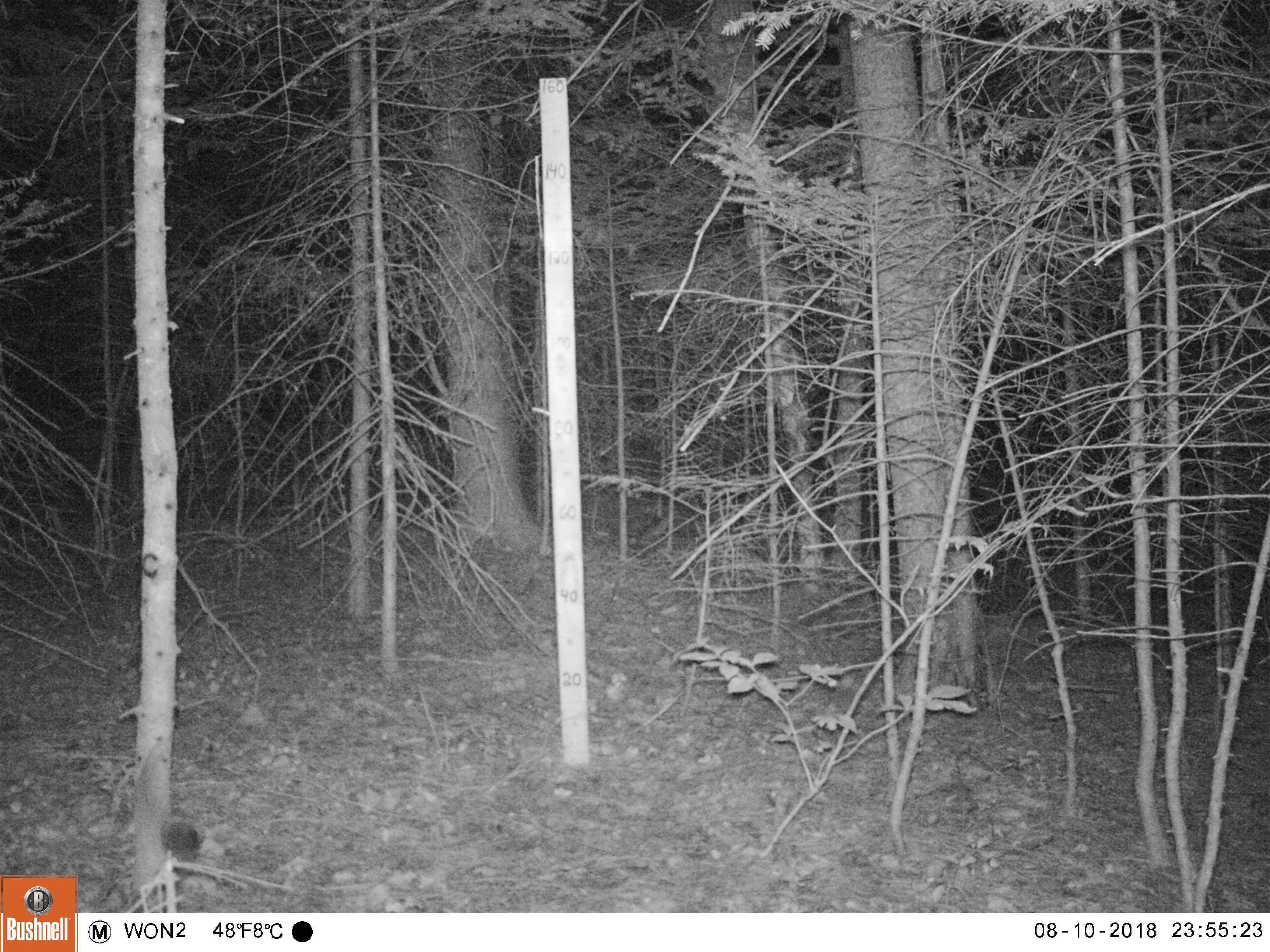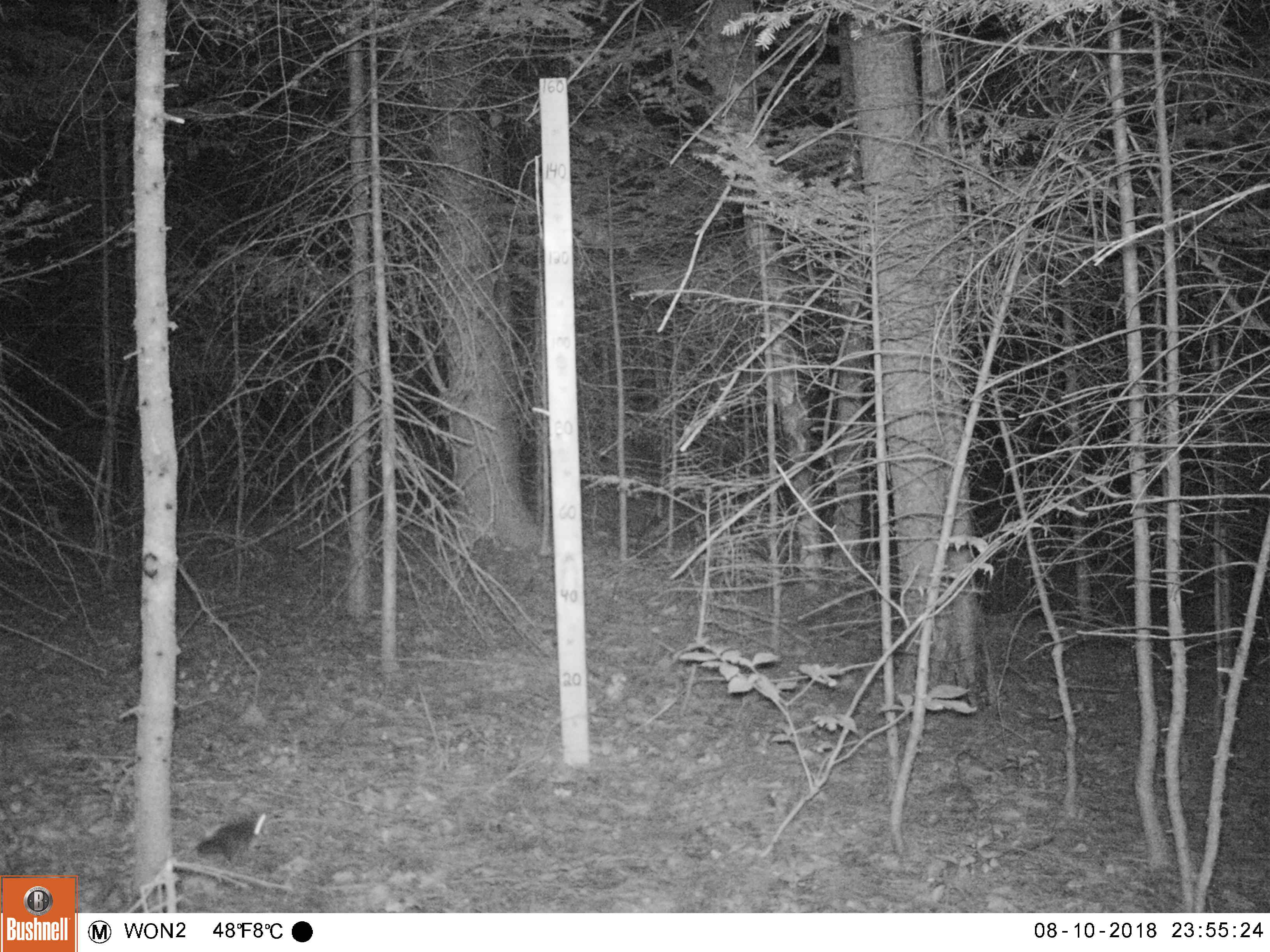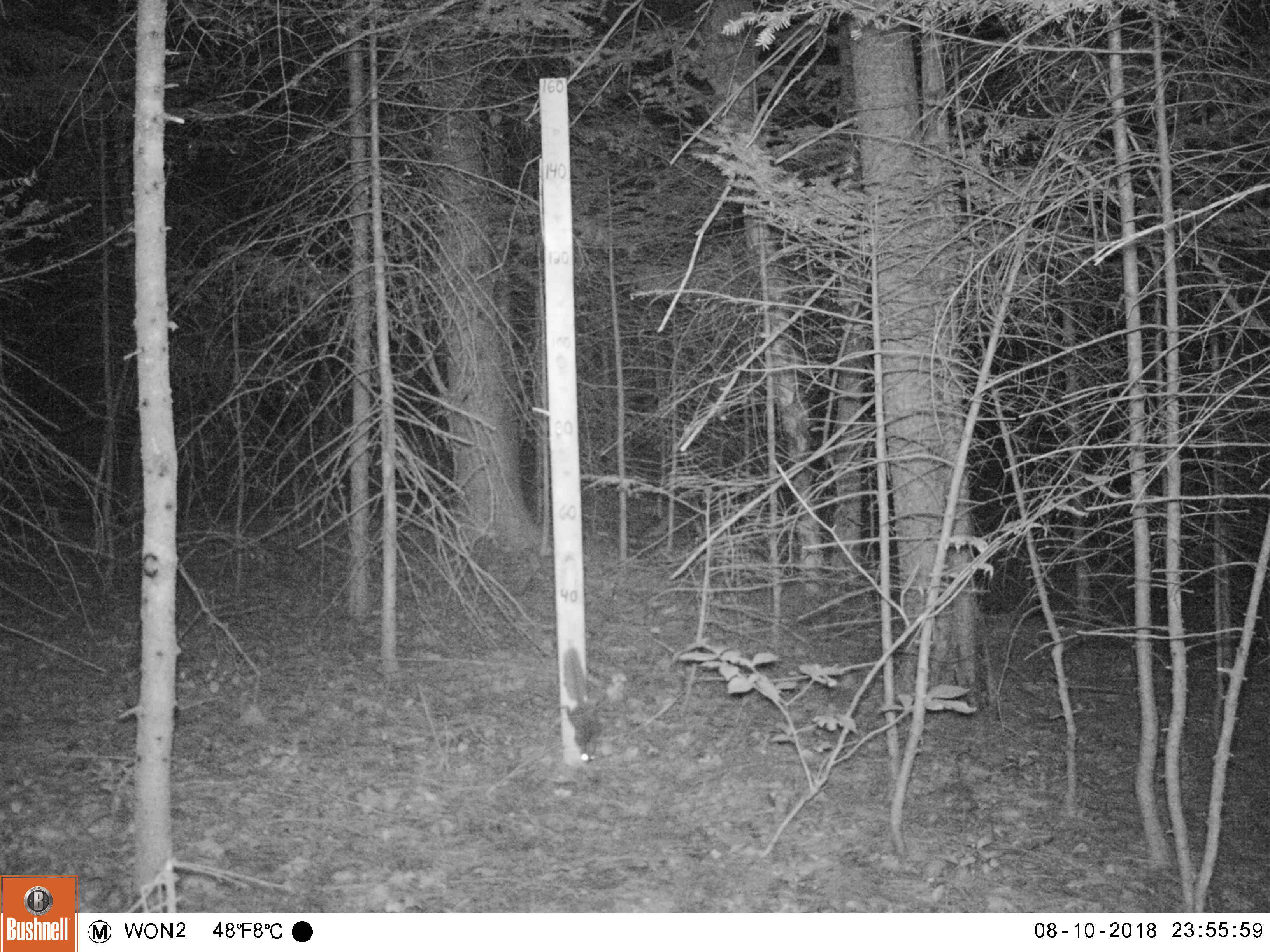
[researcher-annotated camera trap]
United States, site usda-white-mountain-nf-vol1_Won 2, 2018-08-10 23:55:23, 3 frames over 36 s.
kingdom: Animalia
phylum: Chordata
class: Mammalia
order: Rodentia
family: Sciuridae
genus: Glaucomys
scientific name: Glaucomys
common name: flying squirrel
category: flying squirrel sp.